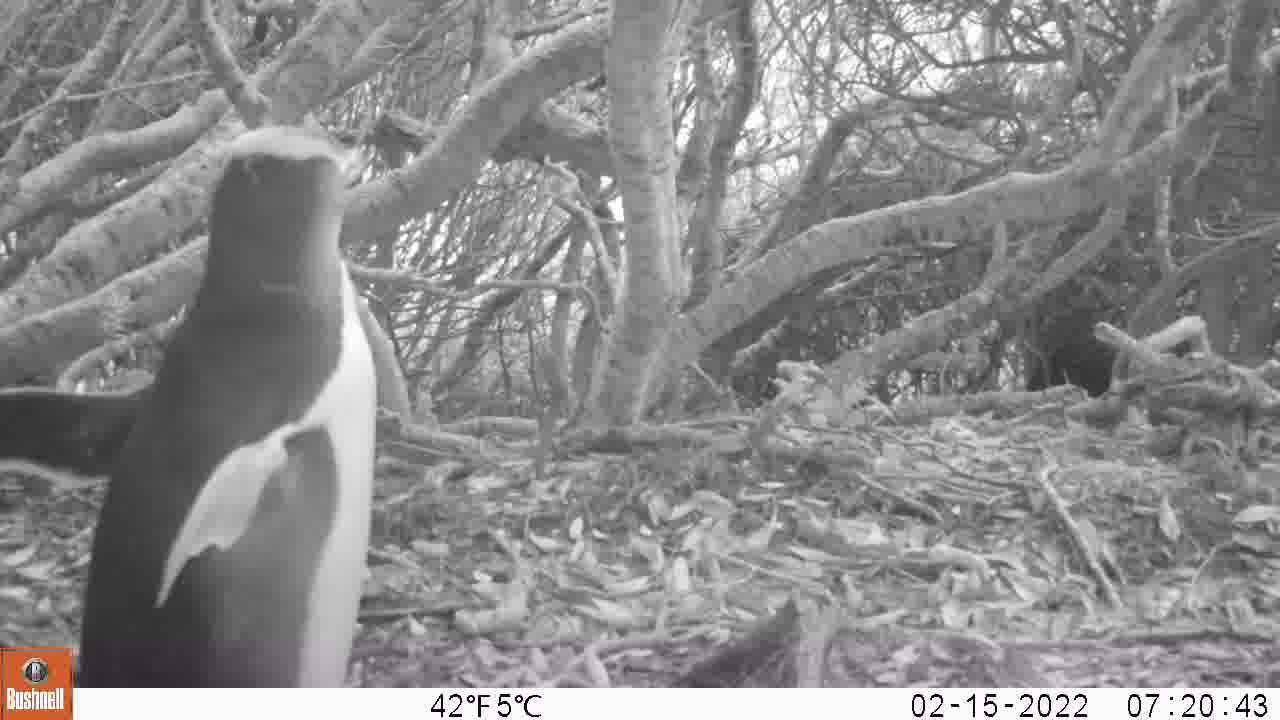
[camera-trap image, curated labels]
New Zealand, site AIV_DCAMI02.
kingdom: Animalia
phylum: Chordata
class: Aves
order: Sphenisciformes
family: Spheniscidae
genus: Megadyptes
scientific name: Megadyptes antipodes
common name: yellow-eyed penguin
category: yellow eyed penguin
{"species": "yellow eyed penguin (yellow-eyed penguin) (Megadyptes antipodes)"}